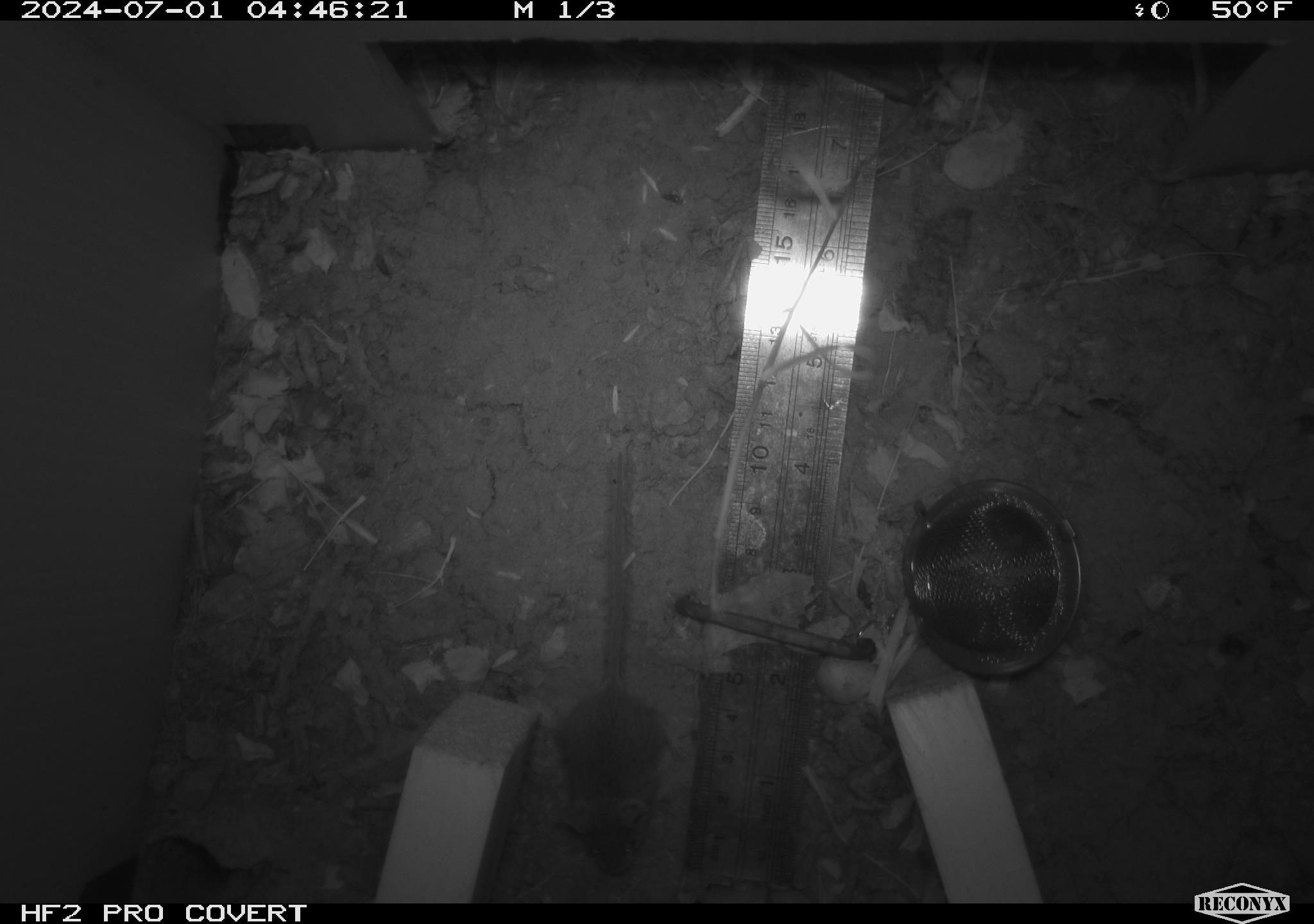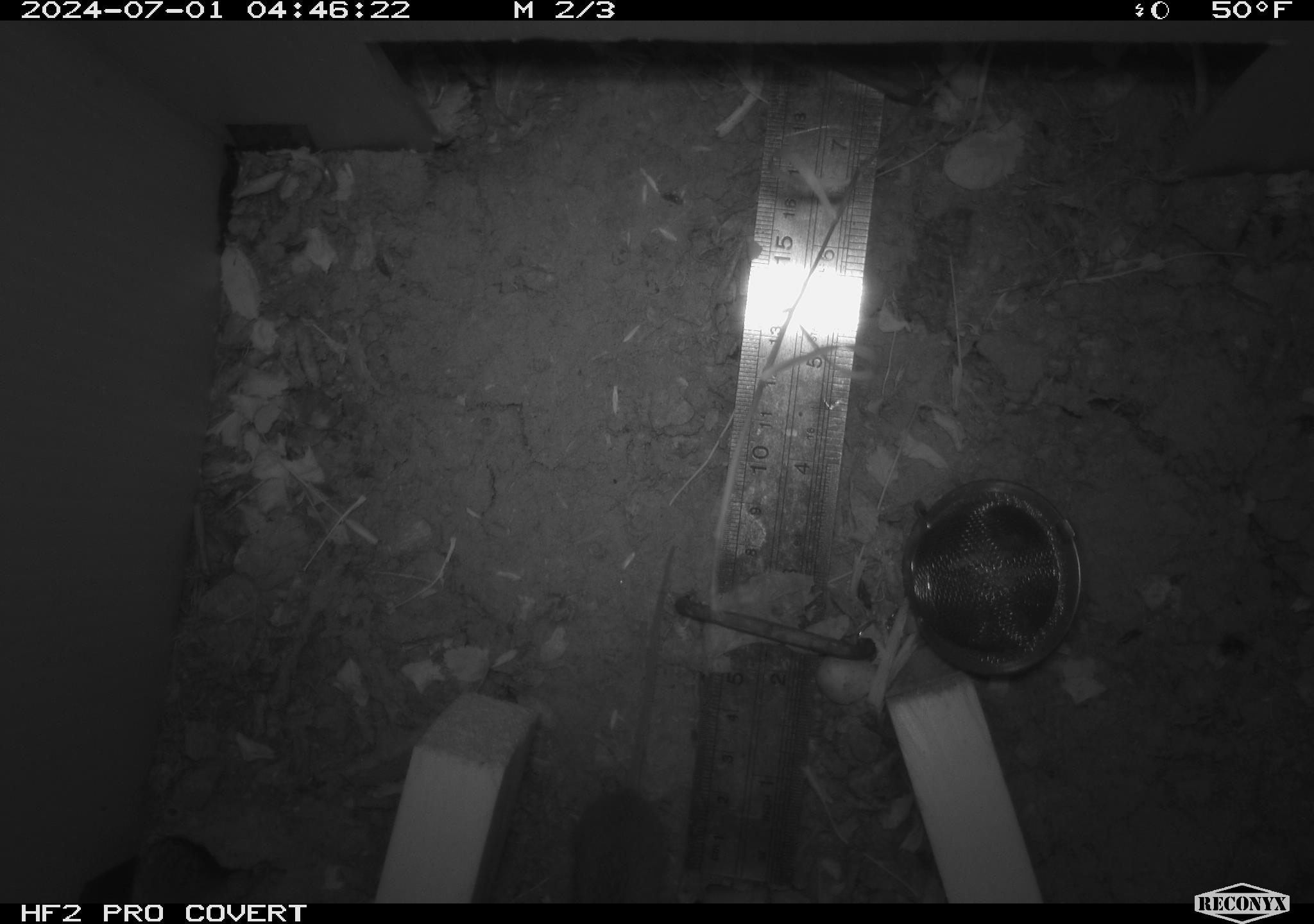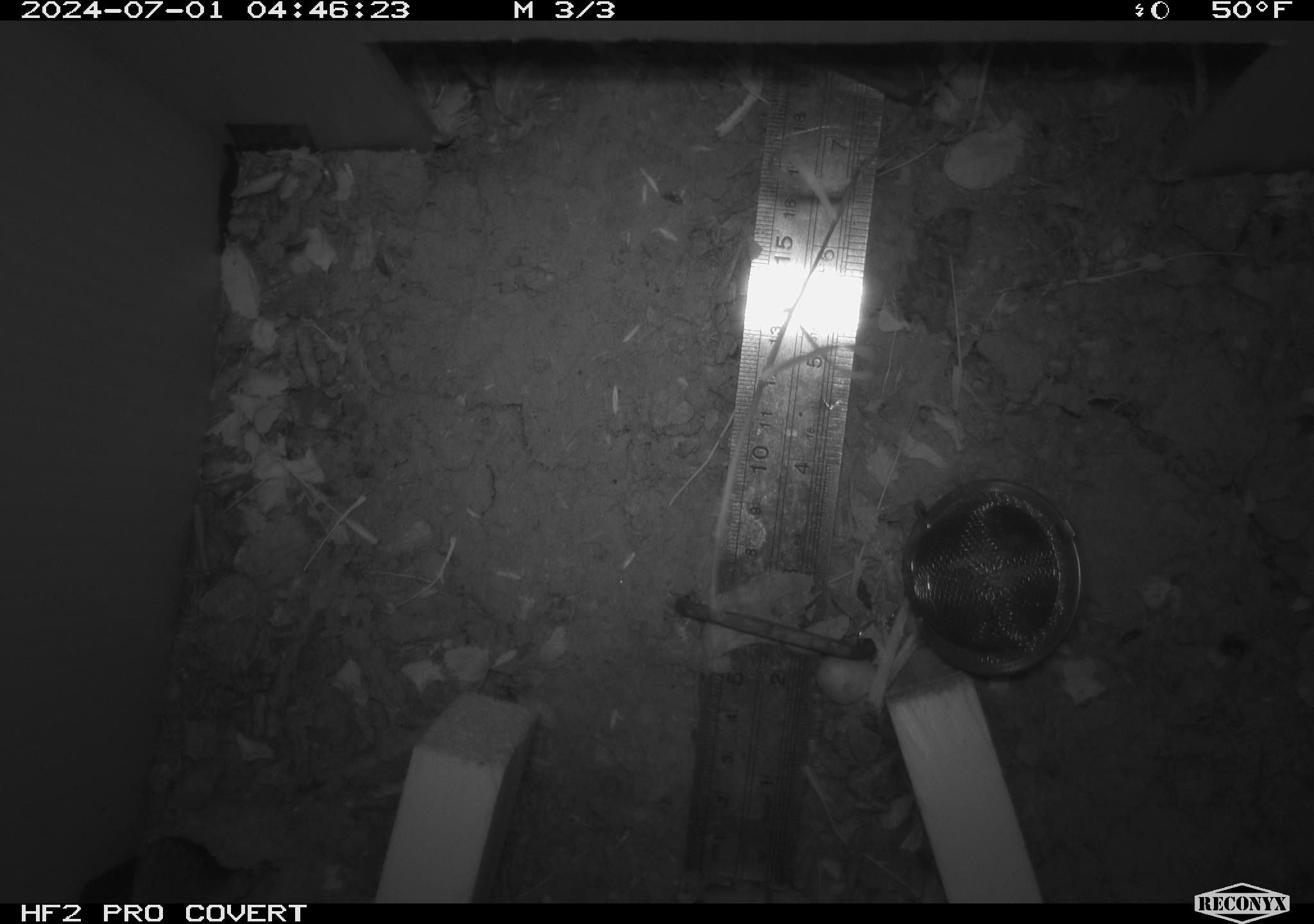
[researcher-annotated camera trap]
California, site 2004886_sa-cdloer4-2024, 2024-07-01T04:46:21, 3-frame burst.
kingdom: Animalia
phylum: Chordata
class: Mammalia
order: Rodentia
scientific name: Rodentia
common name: rodent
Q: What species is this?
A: Rodent (Rodentia).